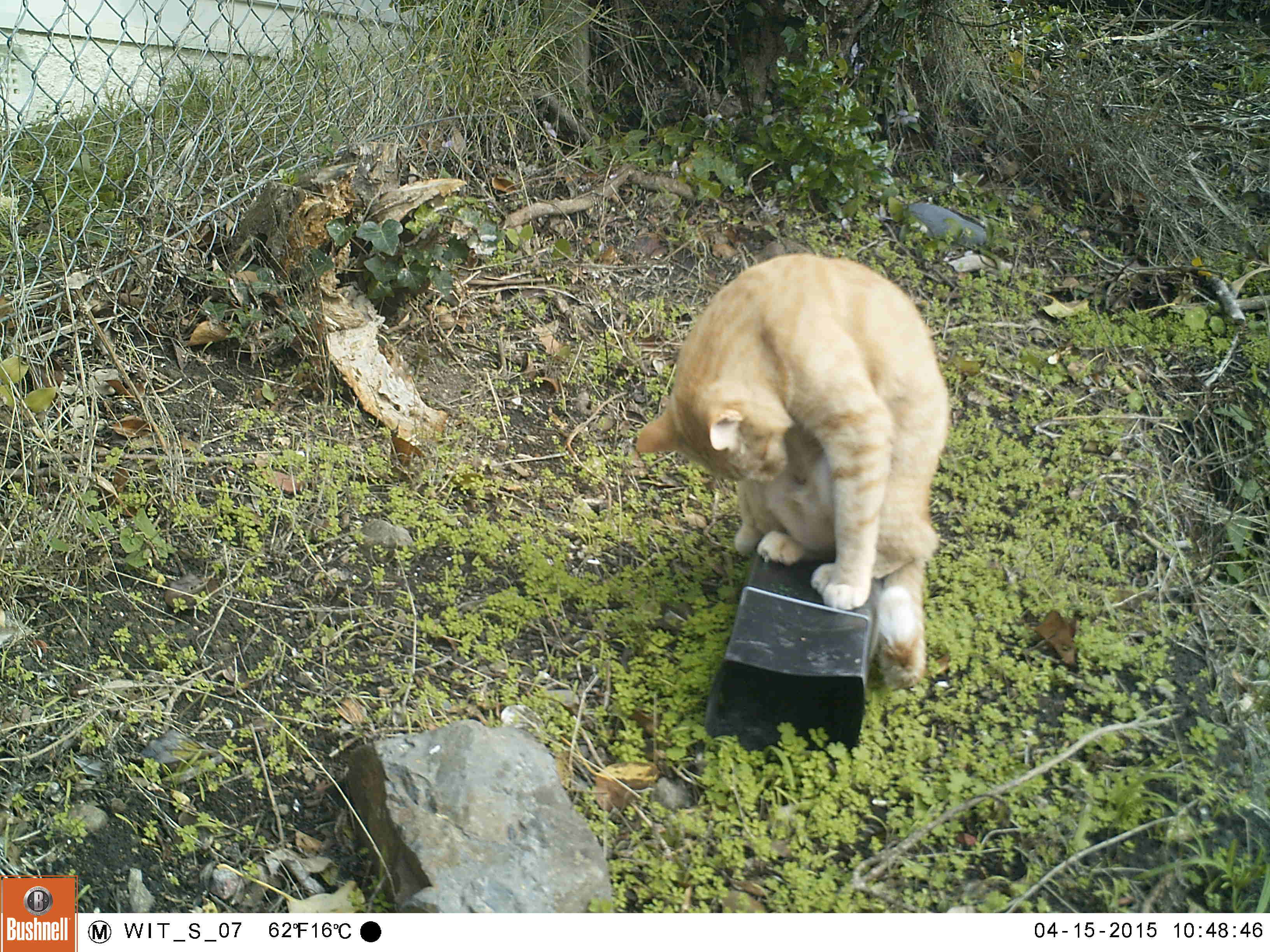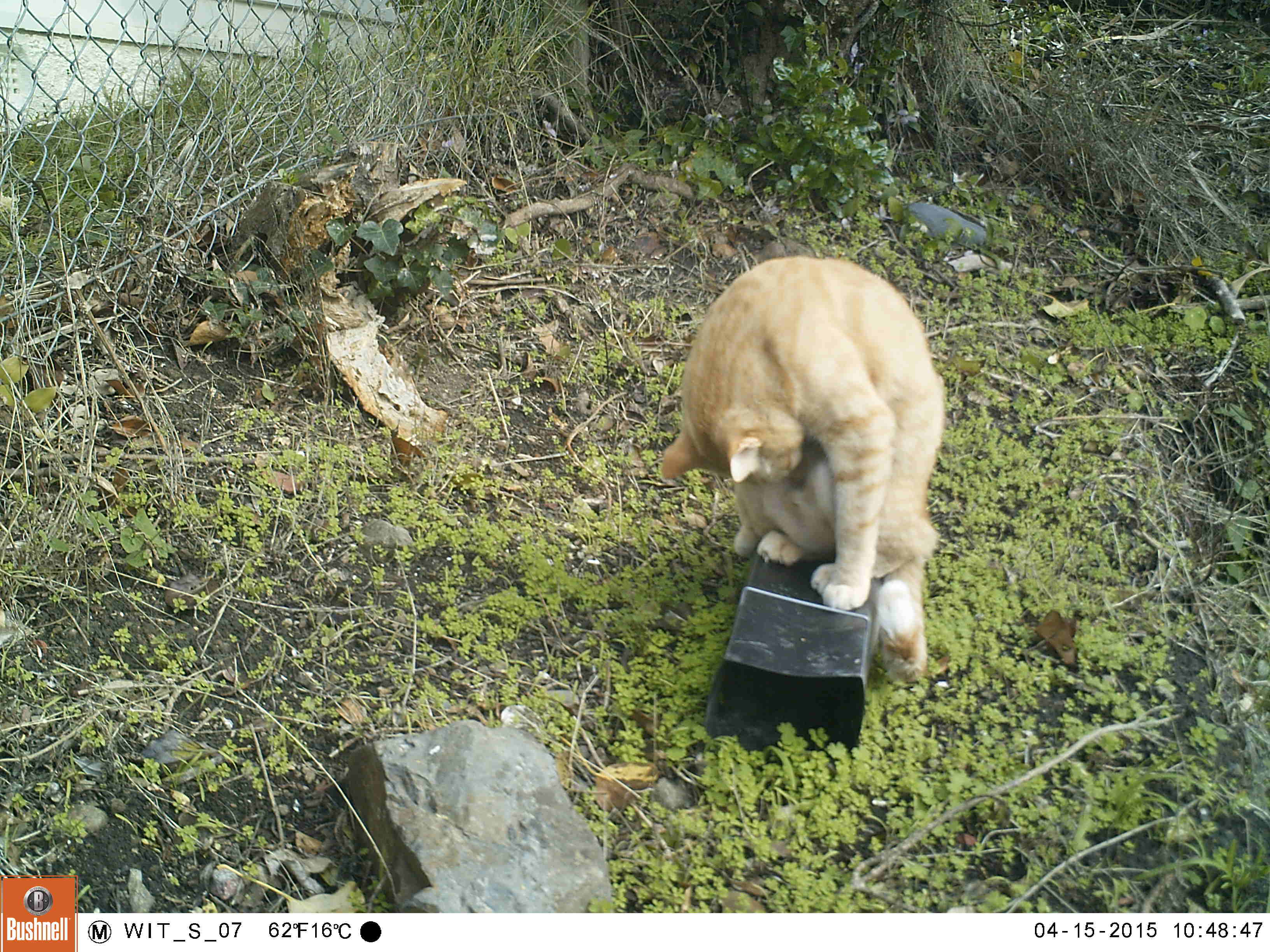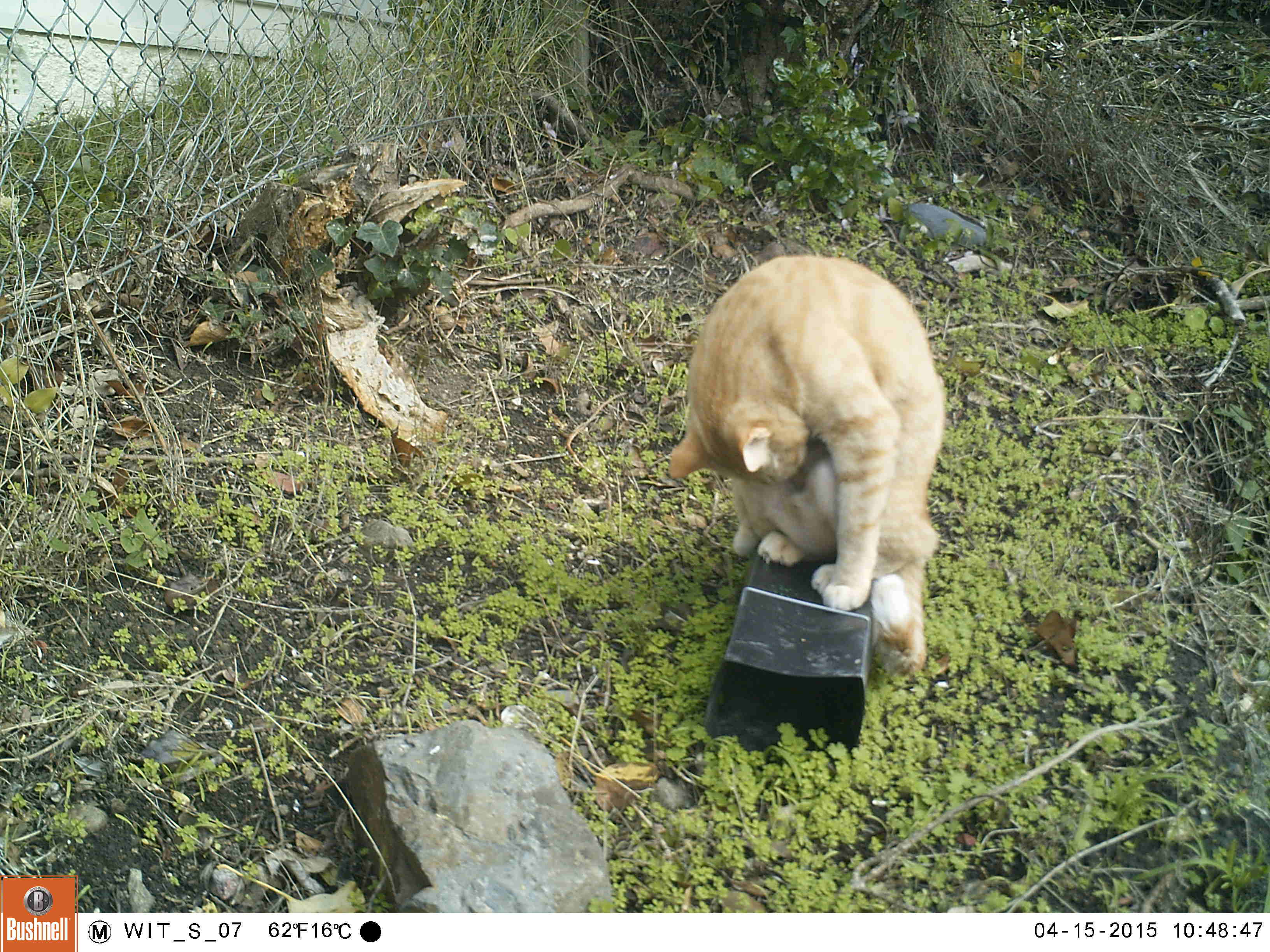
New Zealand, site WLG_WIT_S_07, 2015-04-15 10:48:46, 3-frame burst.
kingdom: Animalia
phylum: Chordata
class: Mammalia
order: Carnivora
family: Felidae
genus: Felis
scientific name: Felis catus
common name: domestic cat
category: cat